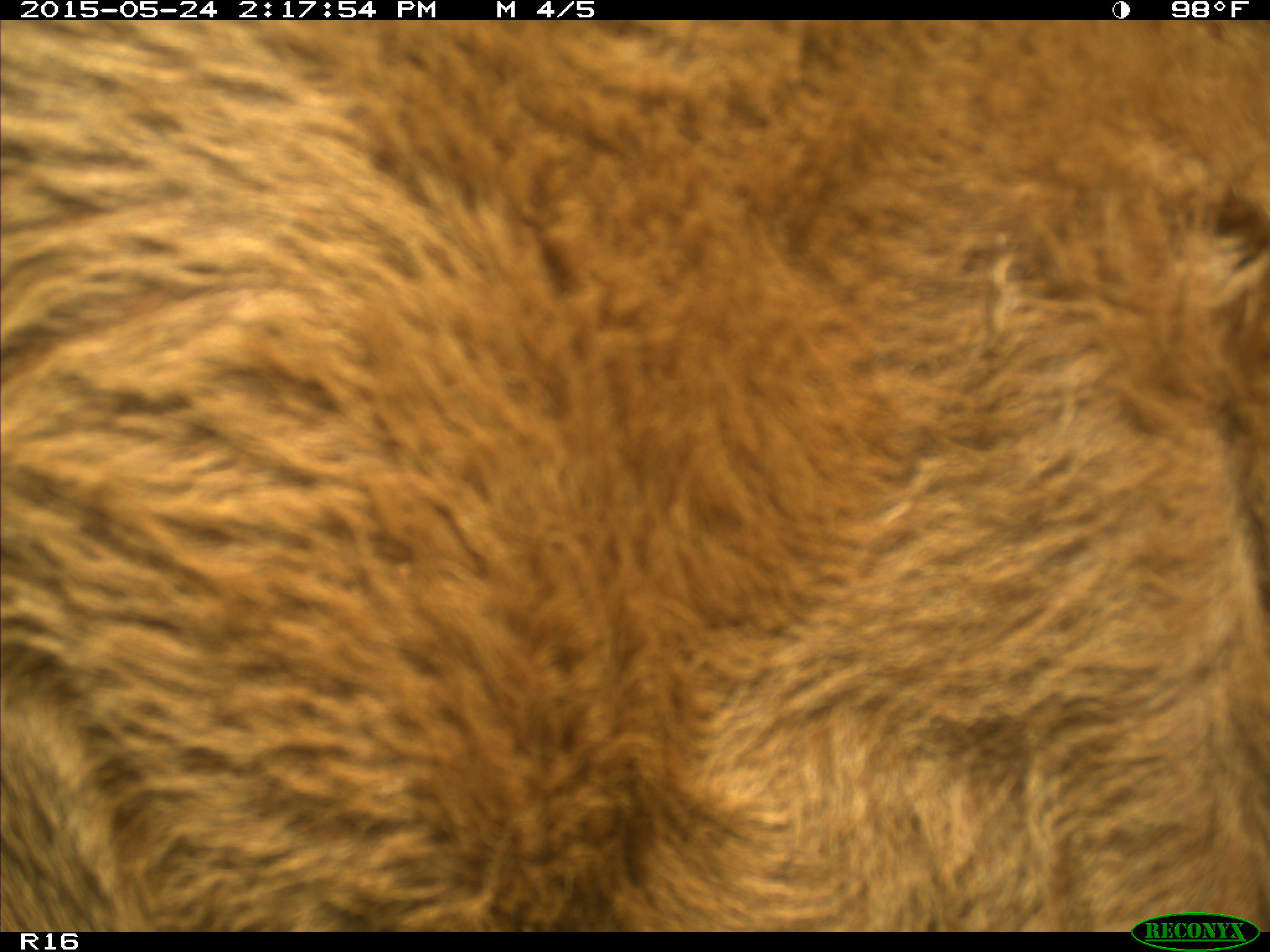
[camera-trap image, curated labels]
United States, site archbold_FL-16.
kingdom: Animalia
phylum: Chordata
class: Mammalia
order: Artiodactyla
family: Bovidae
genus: Bos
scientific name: Bos taurus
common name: domestic cow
Bos taurus (domestic cow).